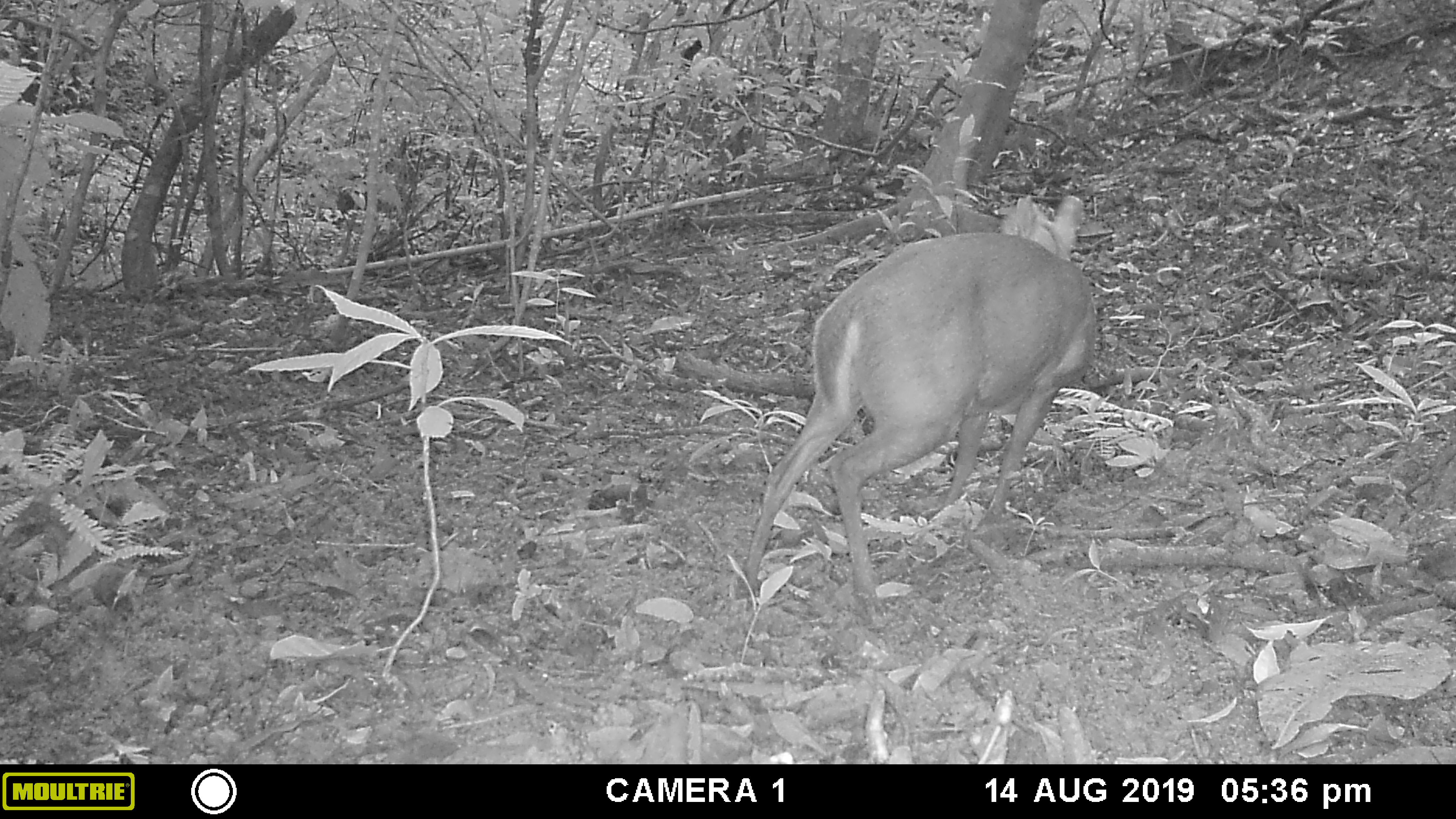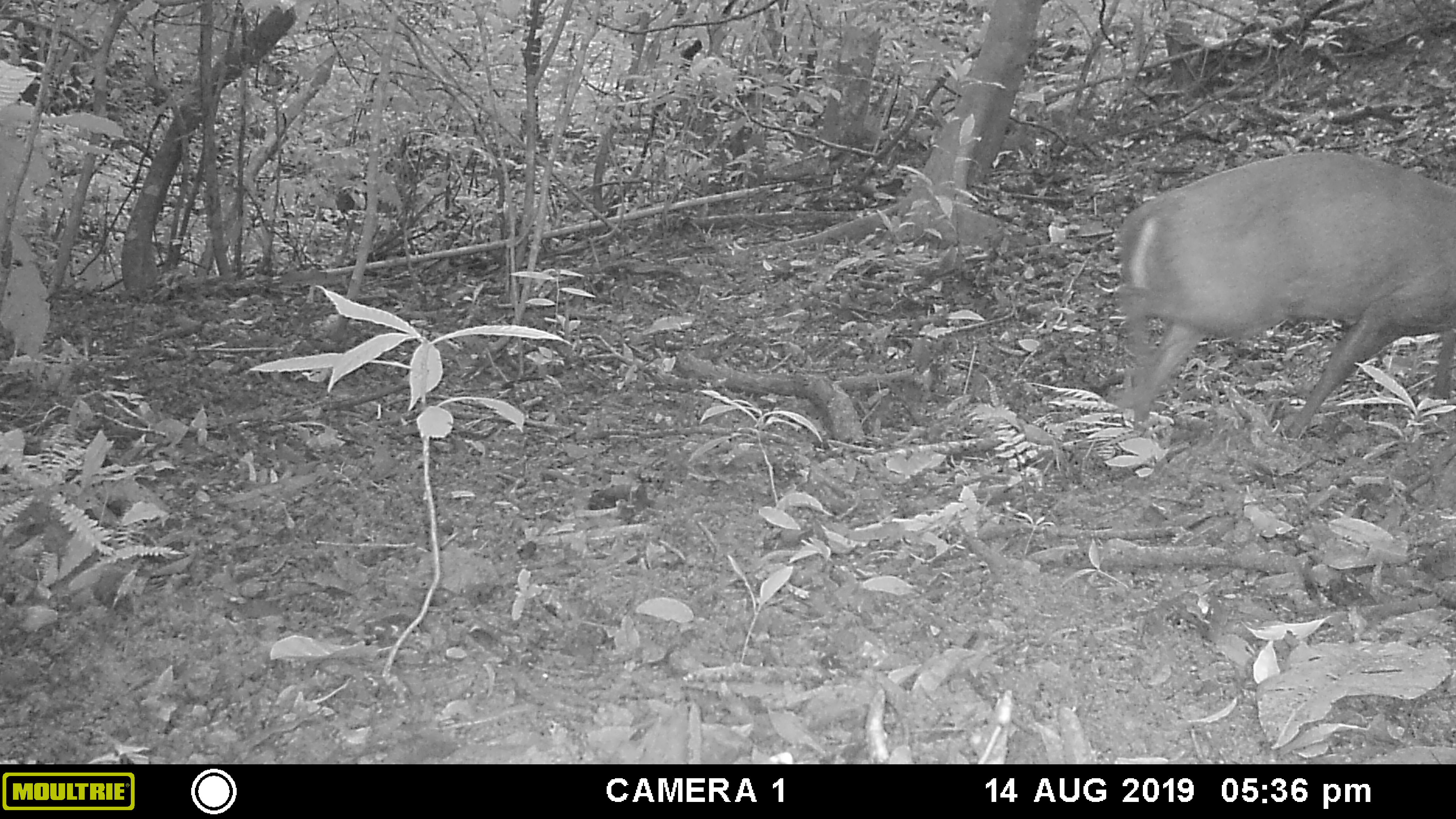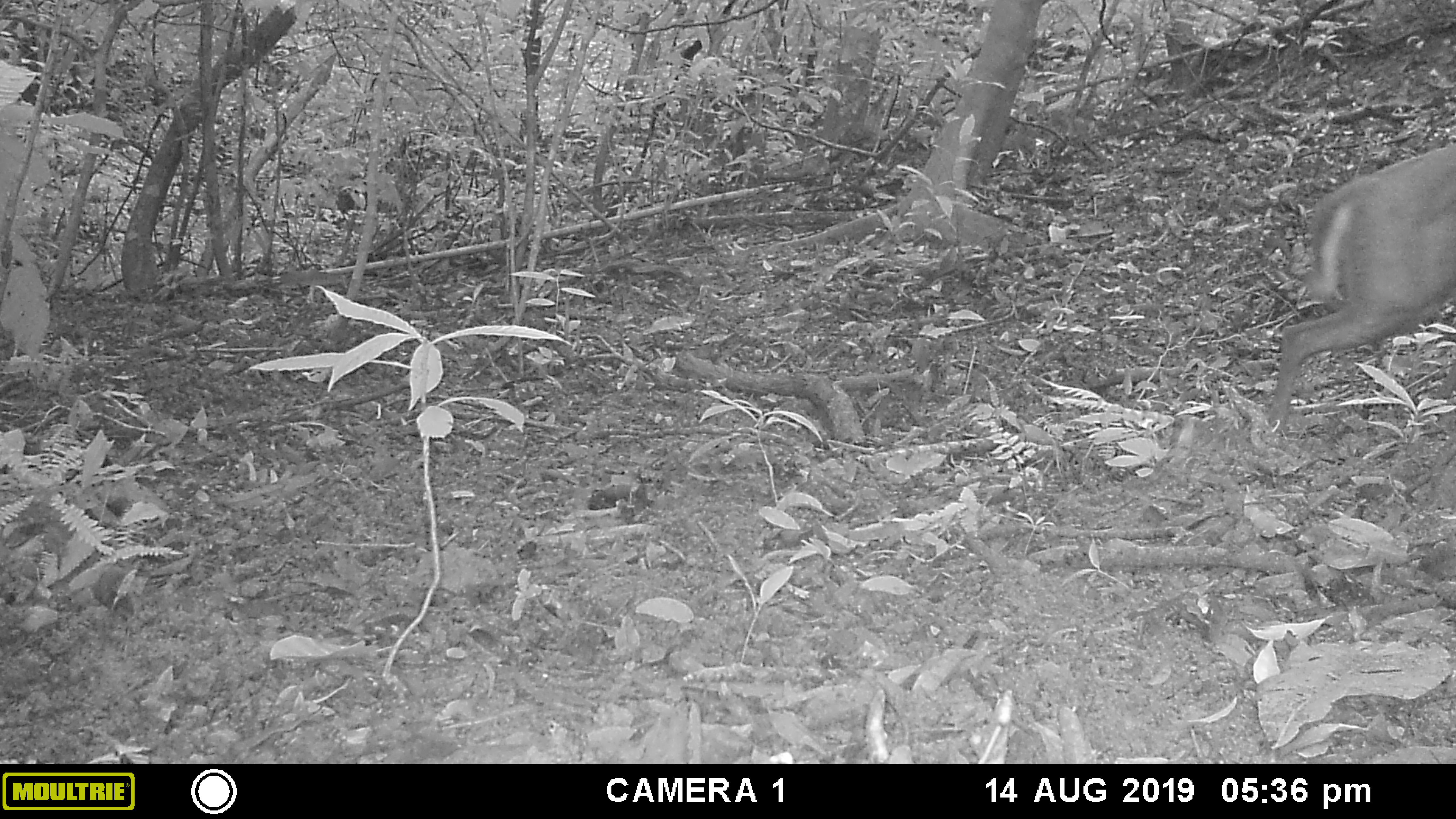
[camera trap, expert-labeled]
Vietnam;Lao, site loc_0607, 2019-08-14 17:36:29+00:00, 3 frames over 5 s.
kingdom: Animalia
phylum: Chordata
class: Mammalia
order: Artiodactyla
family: Cervidae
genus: Muntiacus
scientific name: Muntiacus rooseveltorum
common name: roosevelt's muntjac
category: roosevelts muntjac group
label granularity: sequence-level